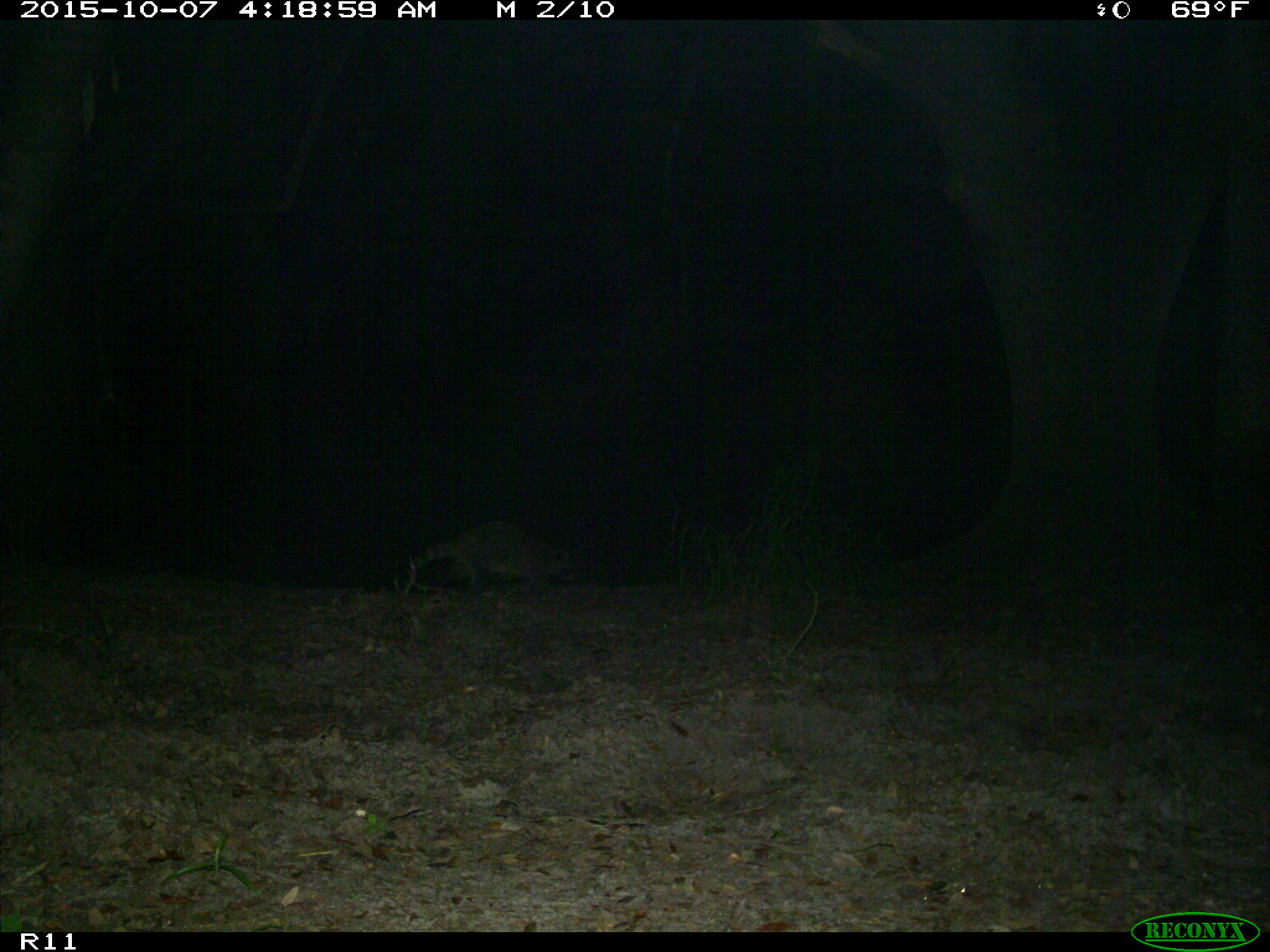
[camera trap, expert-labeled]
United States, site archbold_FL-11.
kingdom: Animalia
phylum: Chordata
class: Mammalia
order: Carnivora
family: Procyonidae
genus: Procyon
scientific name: Procyon lotor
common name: common raccoon